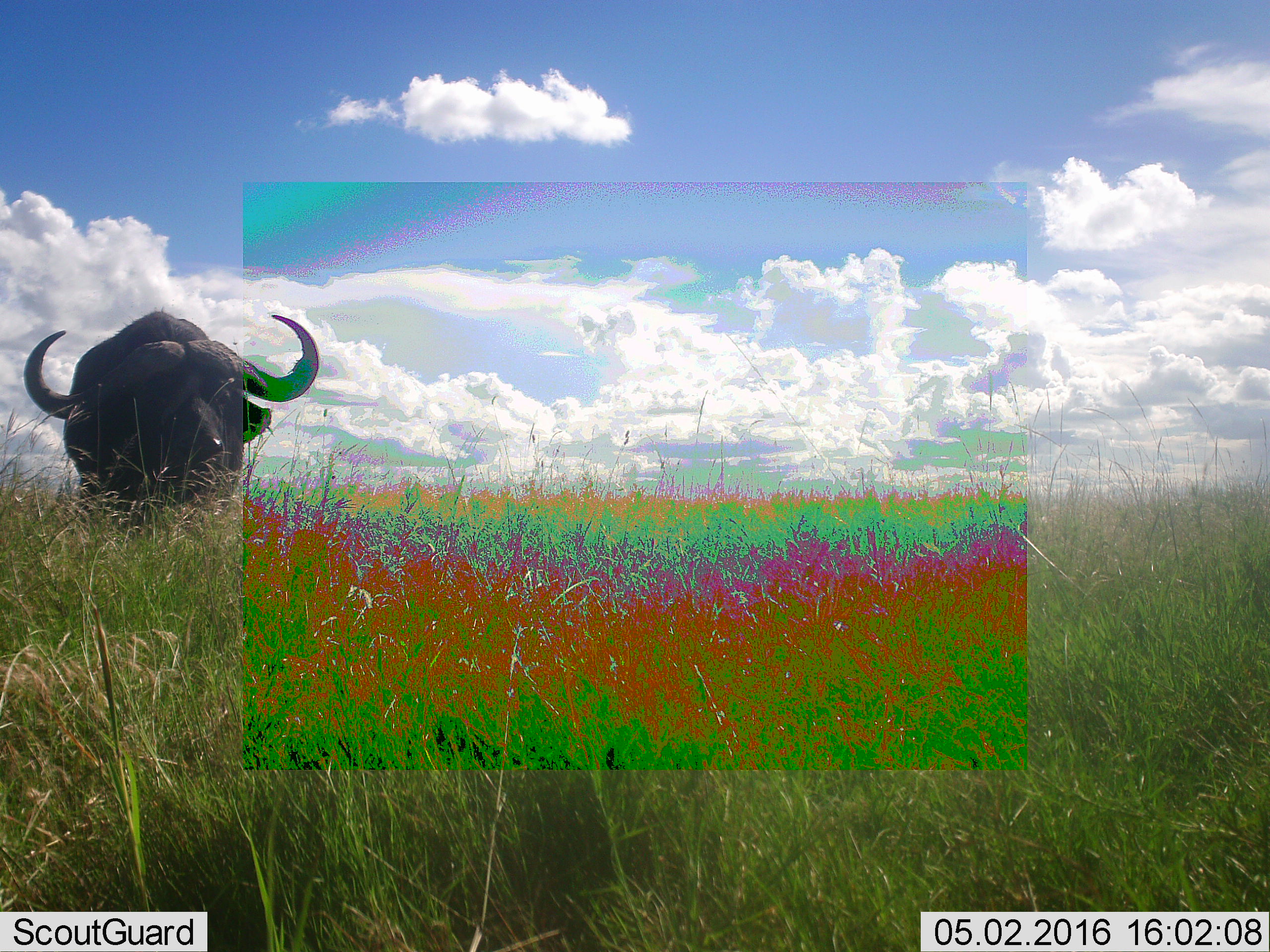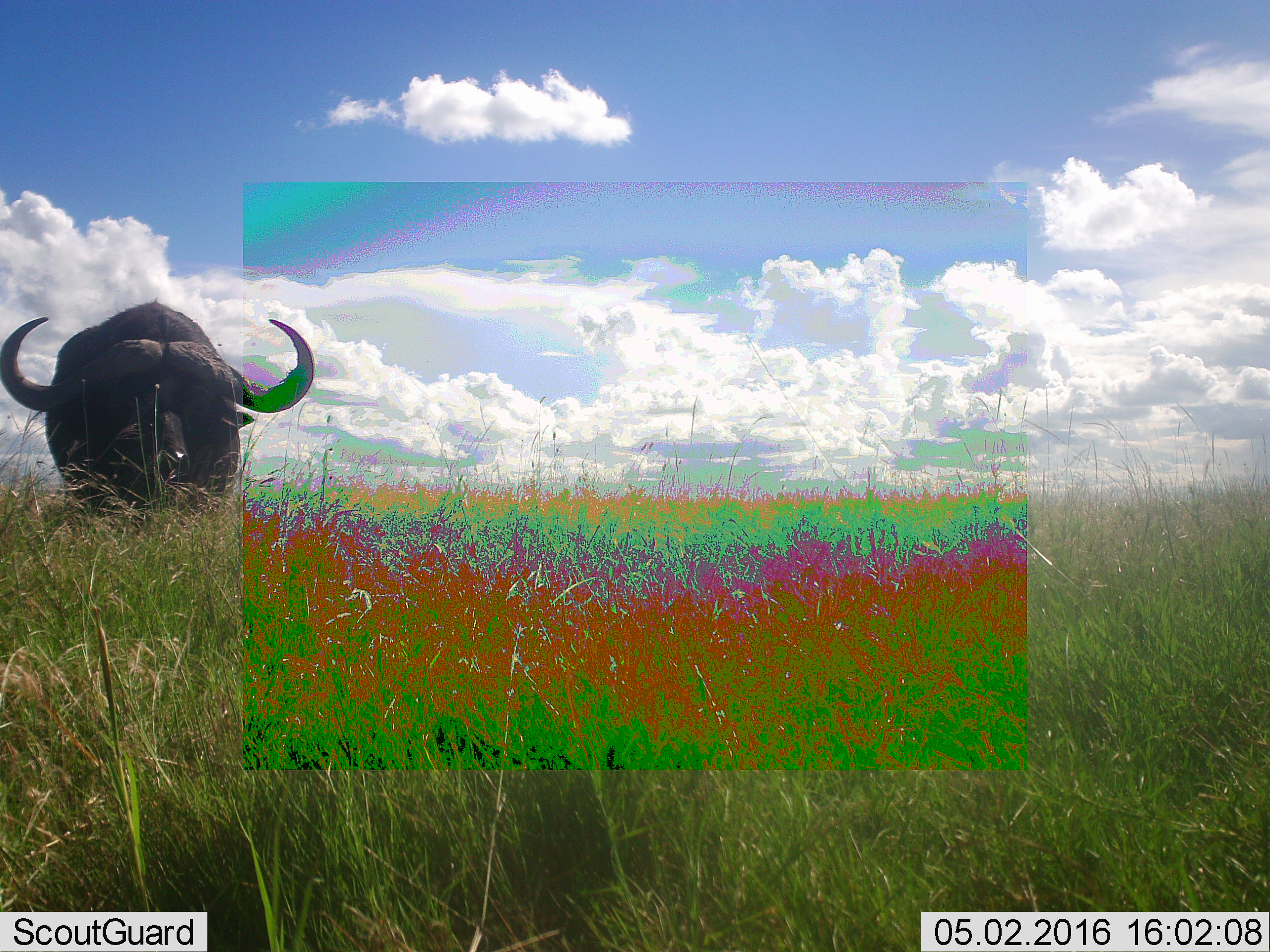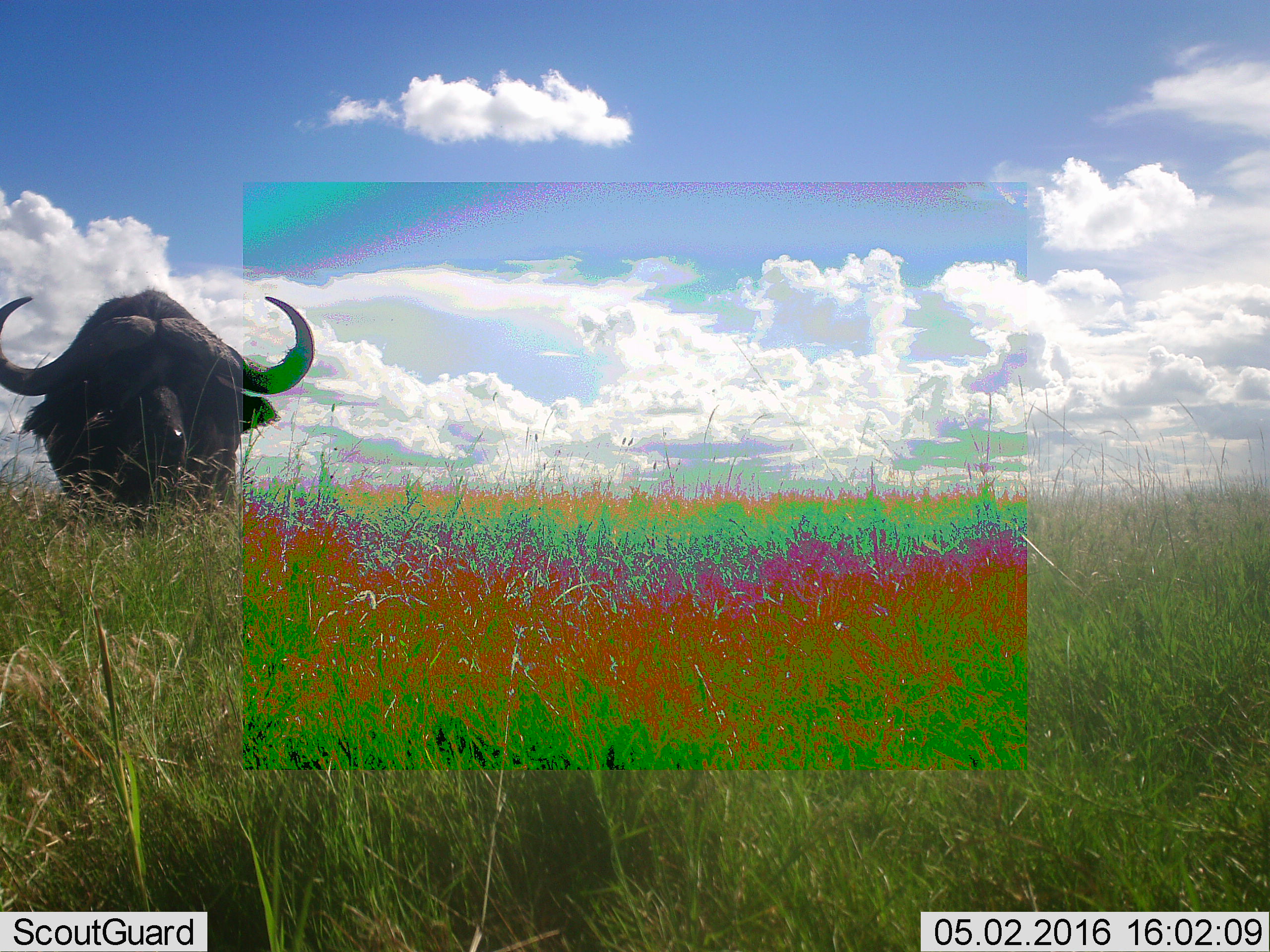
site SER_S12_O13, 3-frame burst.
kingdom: Animalia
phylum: Chordata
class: Mammalia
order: Artiodactyla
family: Bovidae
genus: Syncerus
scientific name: Syncerus caffer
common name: african buffalo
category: buffalo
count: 1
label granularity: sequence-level